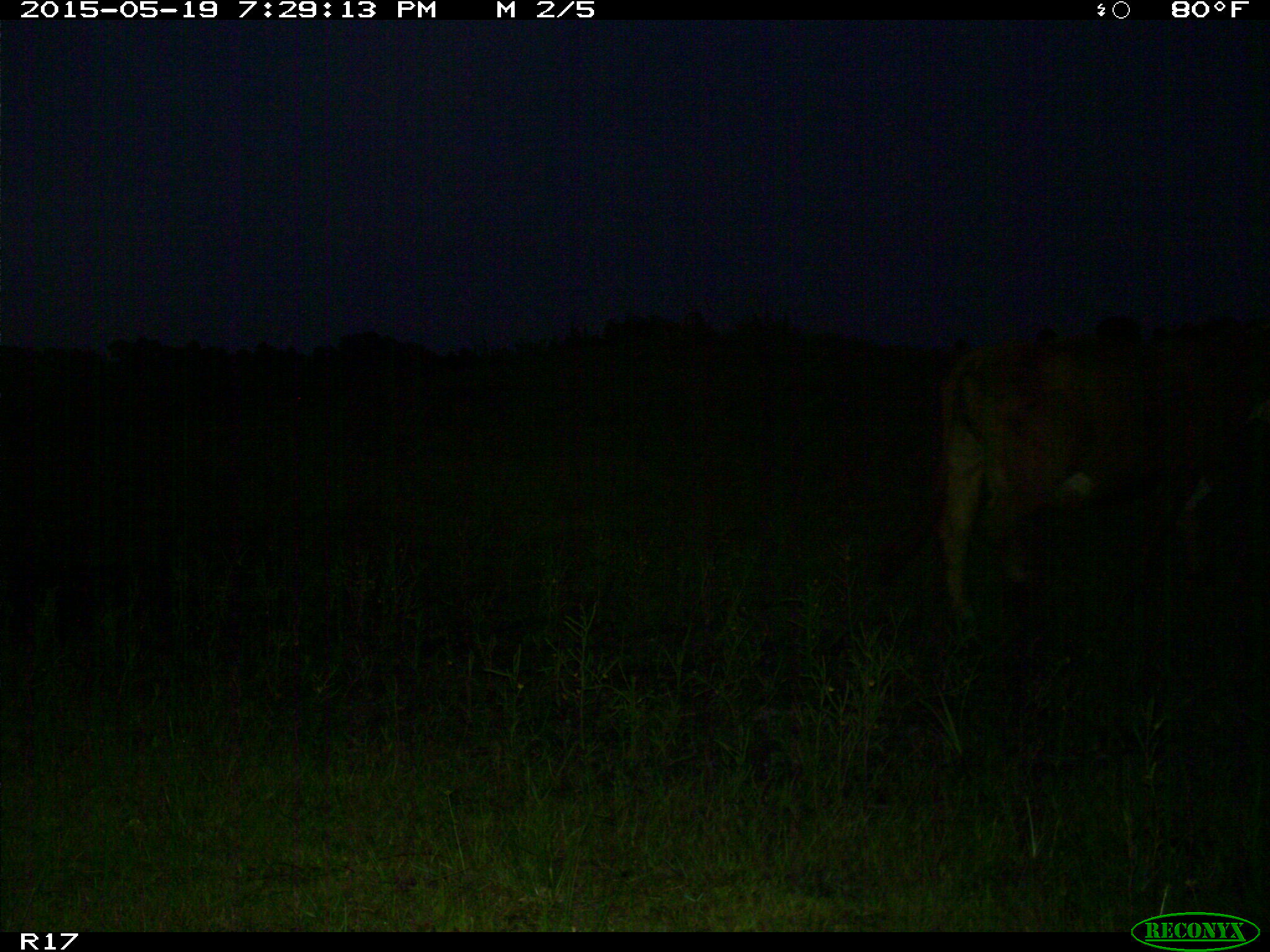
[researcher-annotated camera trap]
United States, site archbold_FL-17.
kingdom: Animalia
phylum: Chordata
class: Mammalia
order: Artiodactyla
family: Bovidae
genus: Bos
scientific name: Bos taurus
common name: domestic cow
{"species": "Bos taurus (domestic cow)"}